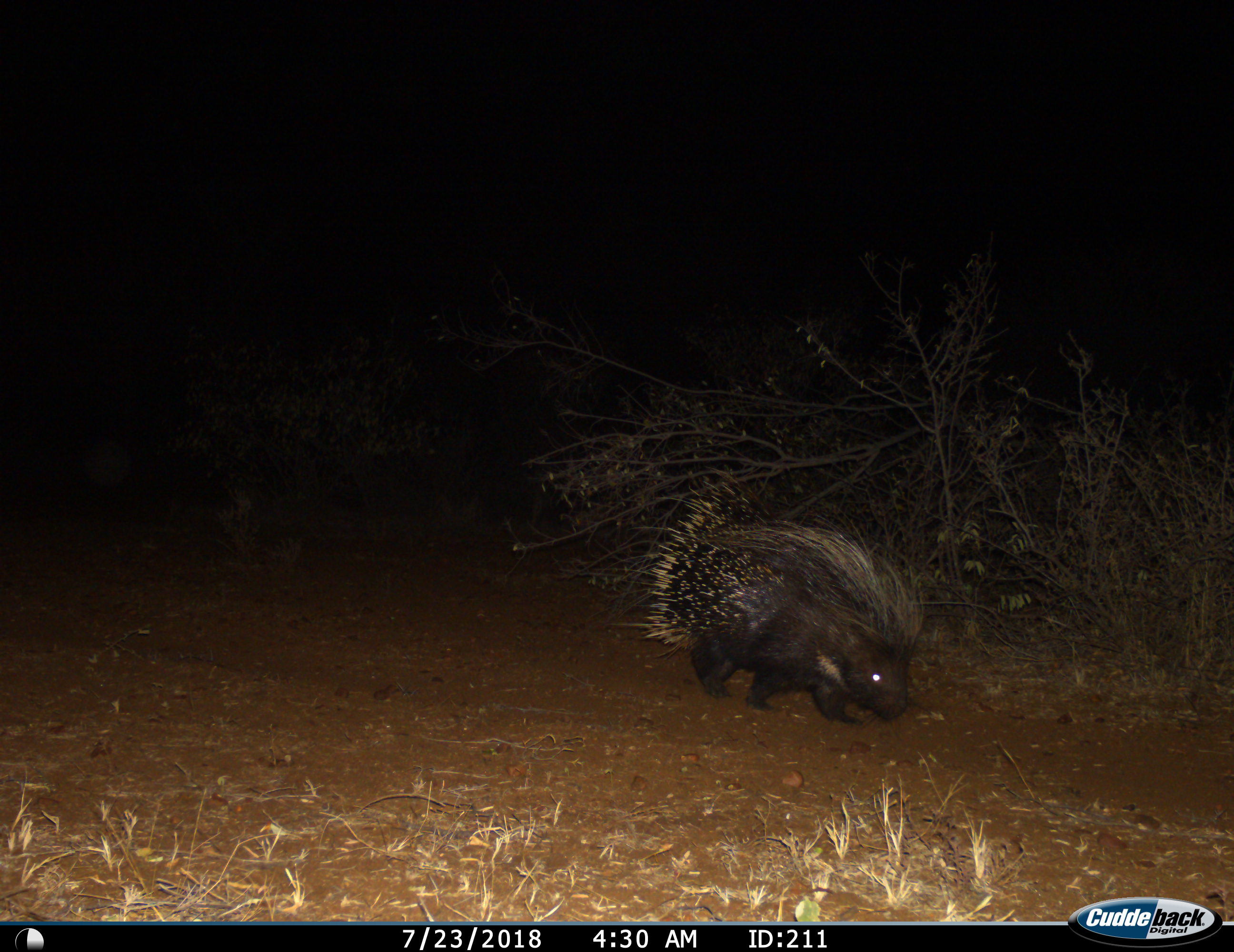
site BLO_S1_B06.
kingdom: Animalia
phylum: Chordata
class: Mammalia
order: Rodentia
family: Hystricidae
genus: Hystrix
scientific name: Hystrix cristata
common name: crested porcupine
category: porcupine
Porcupine (crested porcupine) (Hystrix cristata), count 1. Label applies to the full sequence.